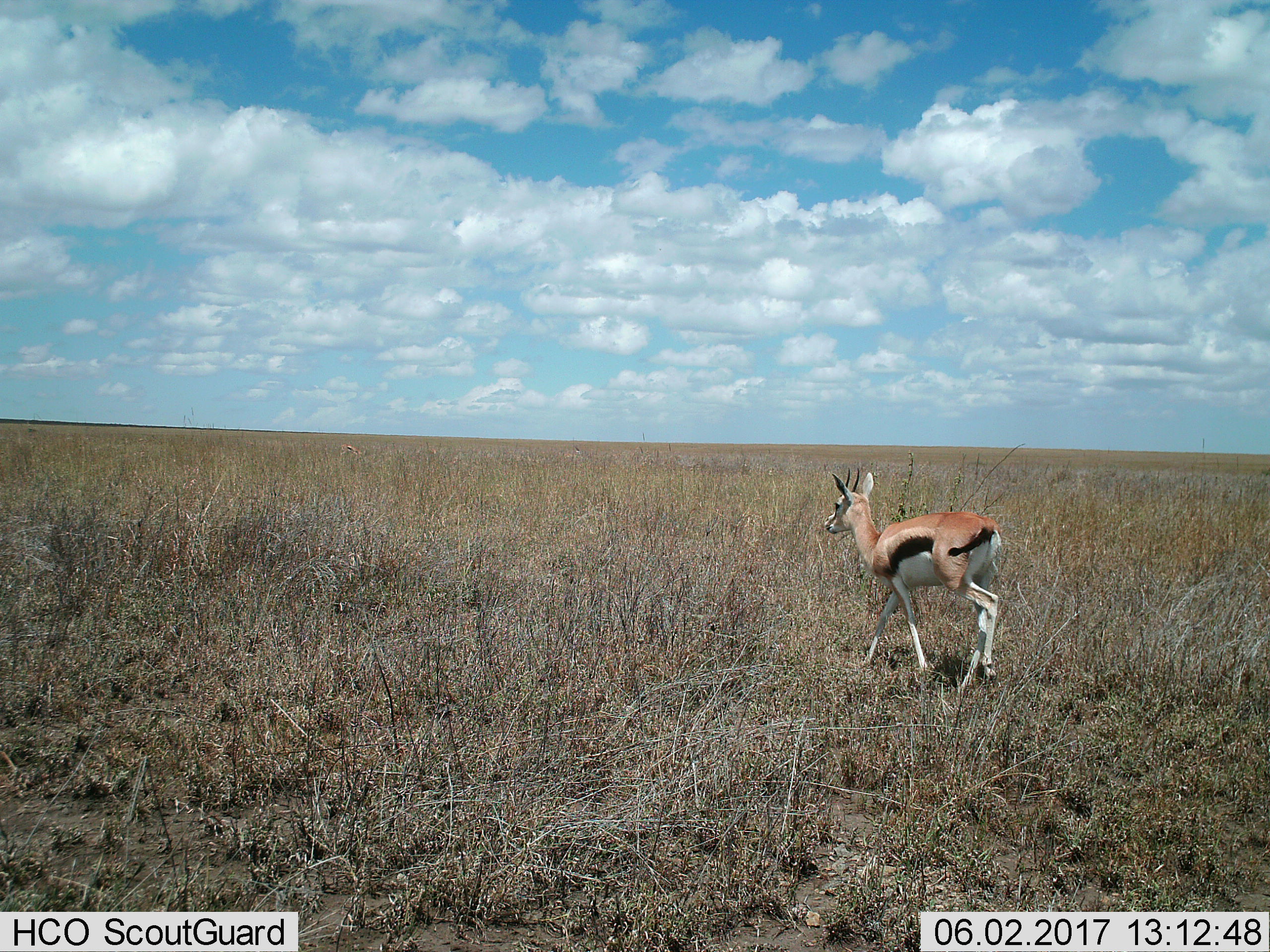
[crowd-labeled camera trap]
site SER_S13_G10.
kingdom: Animalia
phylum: Chordata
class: Mammalia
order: Artiodactyla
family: Bovidae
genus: Eudorcas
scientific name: Eudorcas thomsonii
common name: thomson's gazelle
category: gazellethomsons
Gazellethomsons (thomson's gazelle) (Eudorcas thomsonii), count 1. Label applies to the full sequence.